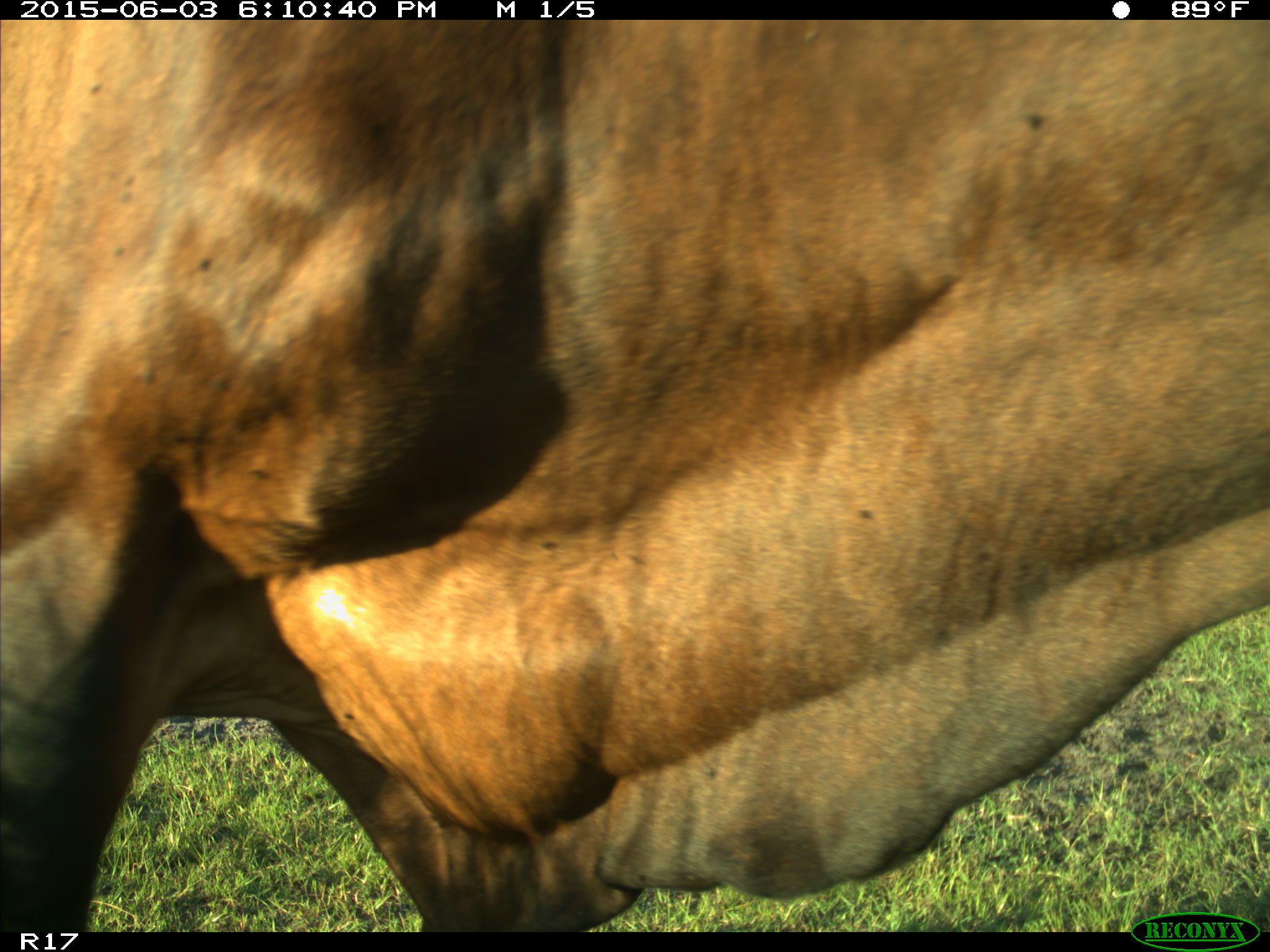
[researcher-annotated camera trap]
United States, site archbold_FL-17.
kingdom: Animalia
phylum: Chordata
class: Mammalia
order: Artiodactyla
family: Bovidae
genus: Bos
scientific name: Bos taurus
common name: domestic cow